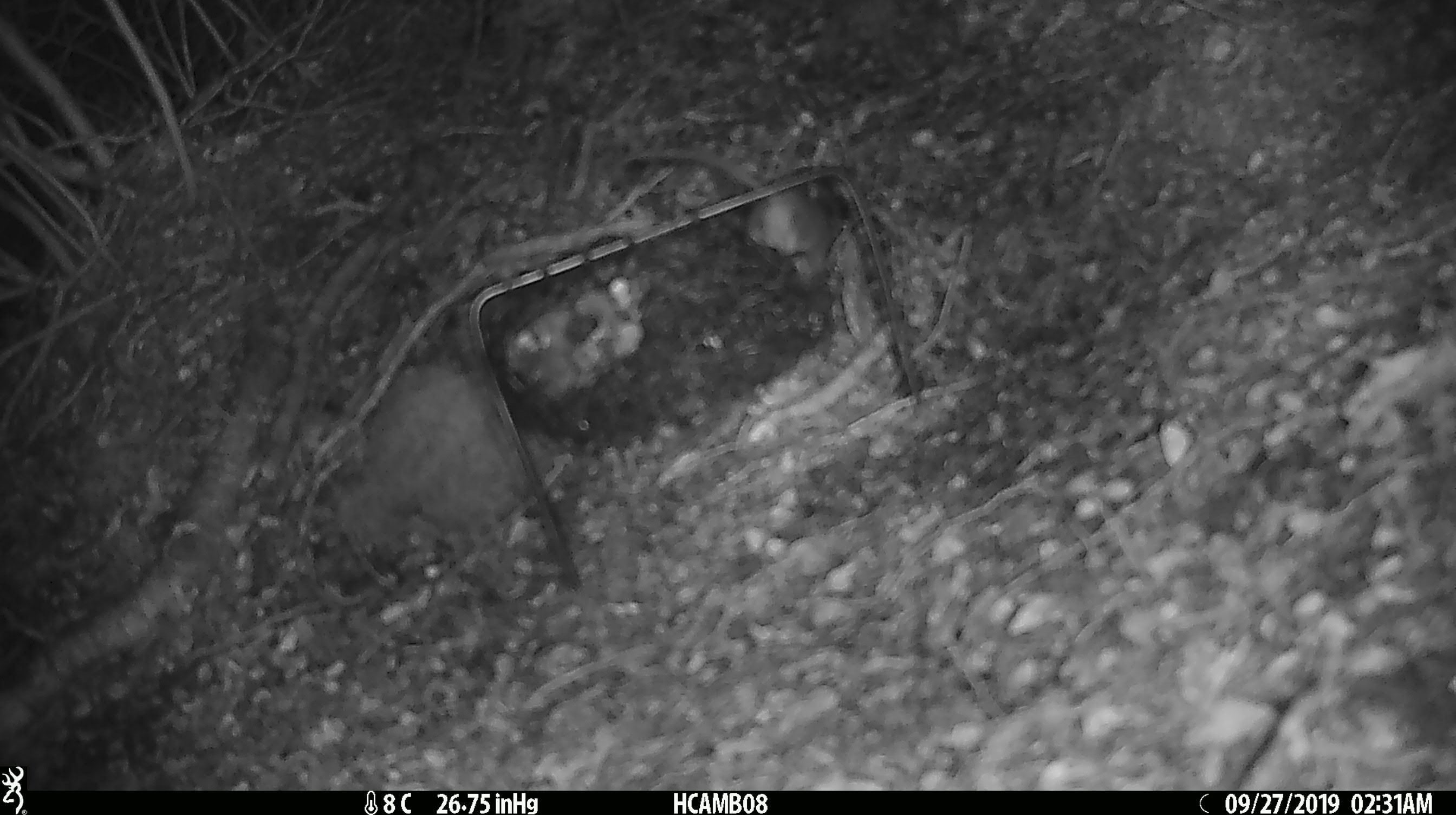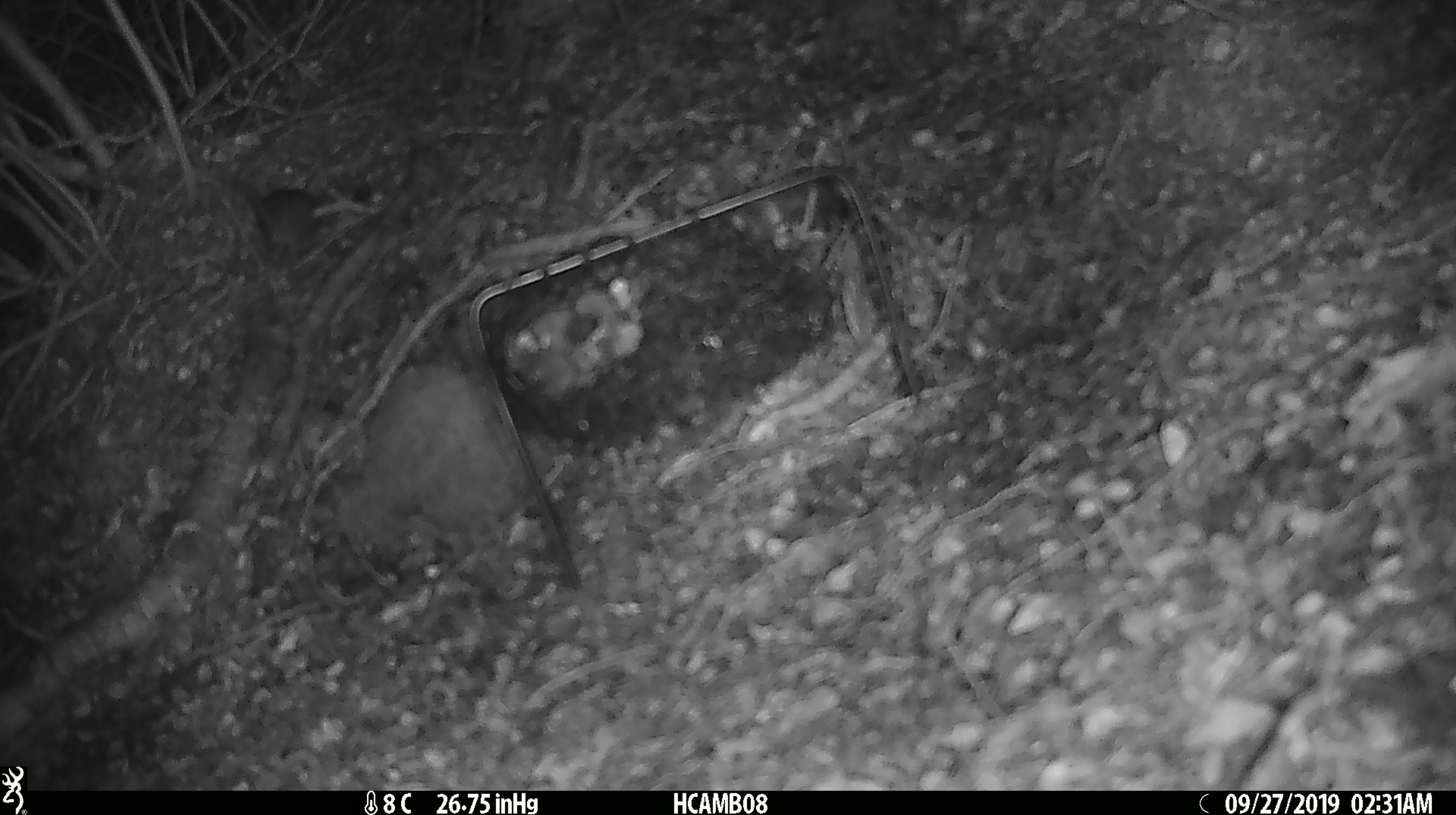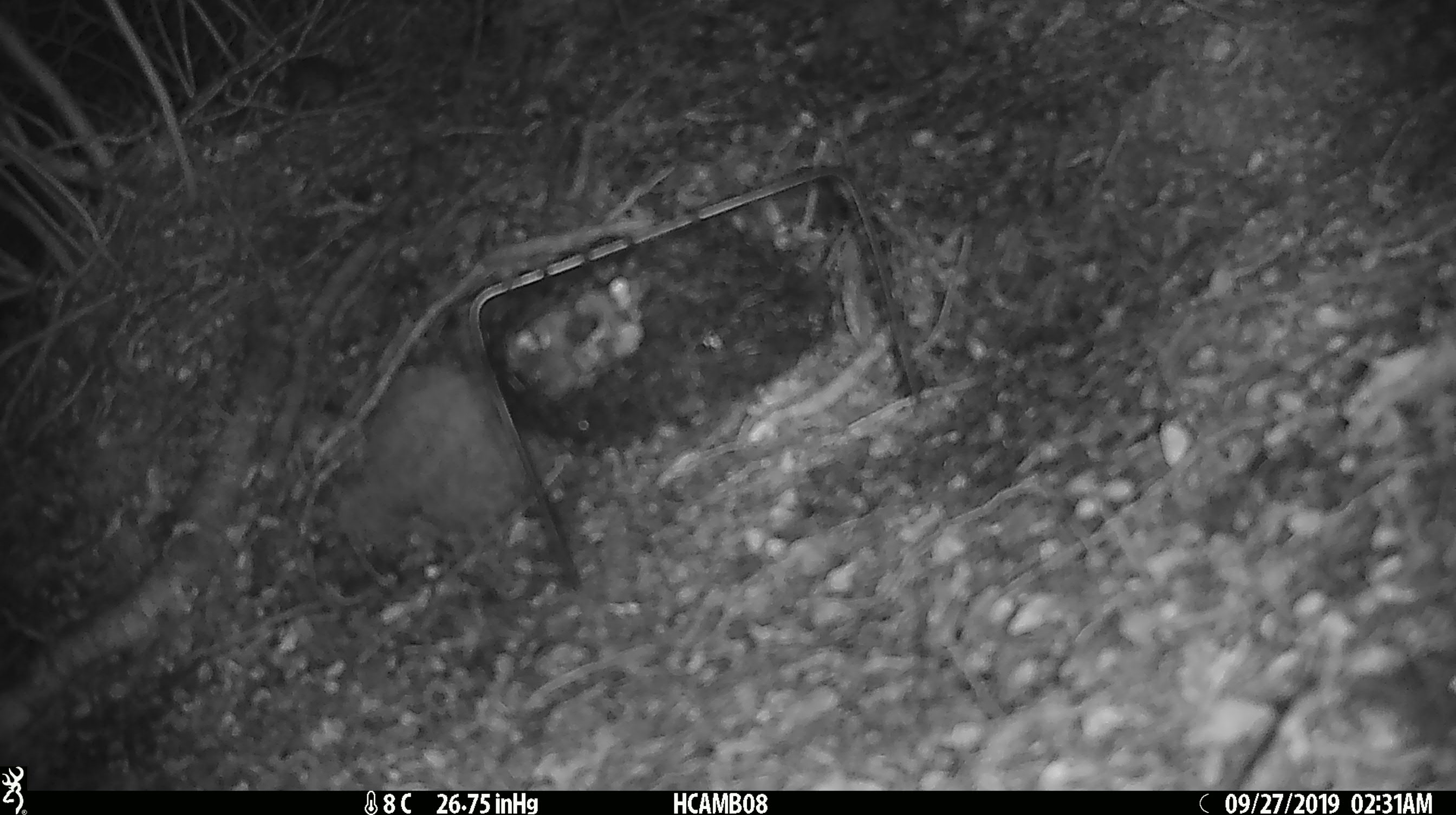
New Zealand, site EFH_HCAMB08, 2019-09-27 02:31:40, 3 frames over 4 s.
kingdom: Animalia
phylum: Chordata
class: Mammalia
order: Rodentia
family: Muridae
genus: Mus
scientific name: Mus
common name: mouse